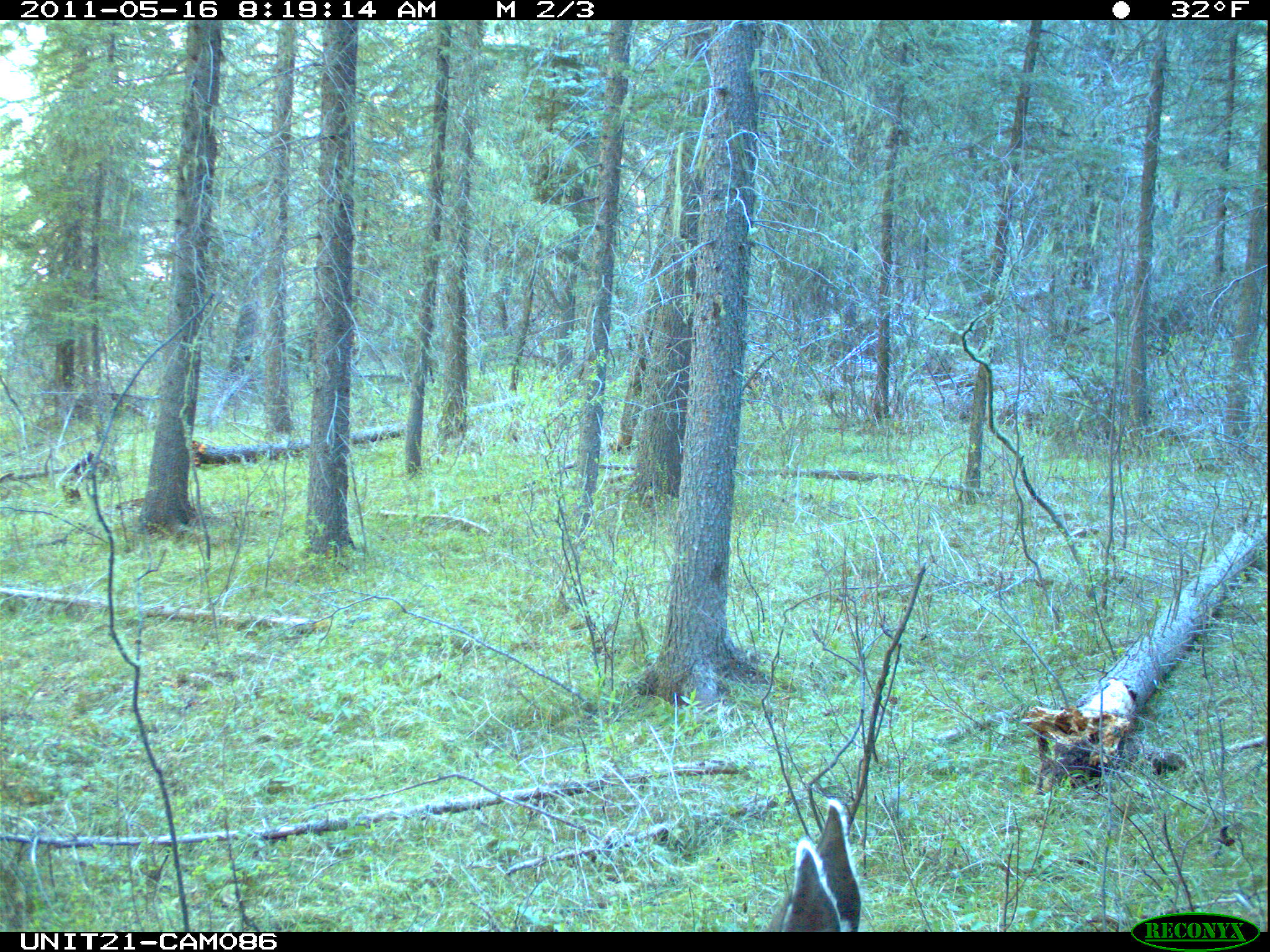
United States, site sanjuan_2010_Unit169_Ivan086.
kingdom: Animalia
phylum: Chordata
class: Mammalia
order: Artiodactyla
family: Cervidae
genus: Odocoileus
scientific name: Odocoileus hemionus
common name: mule deer